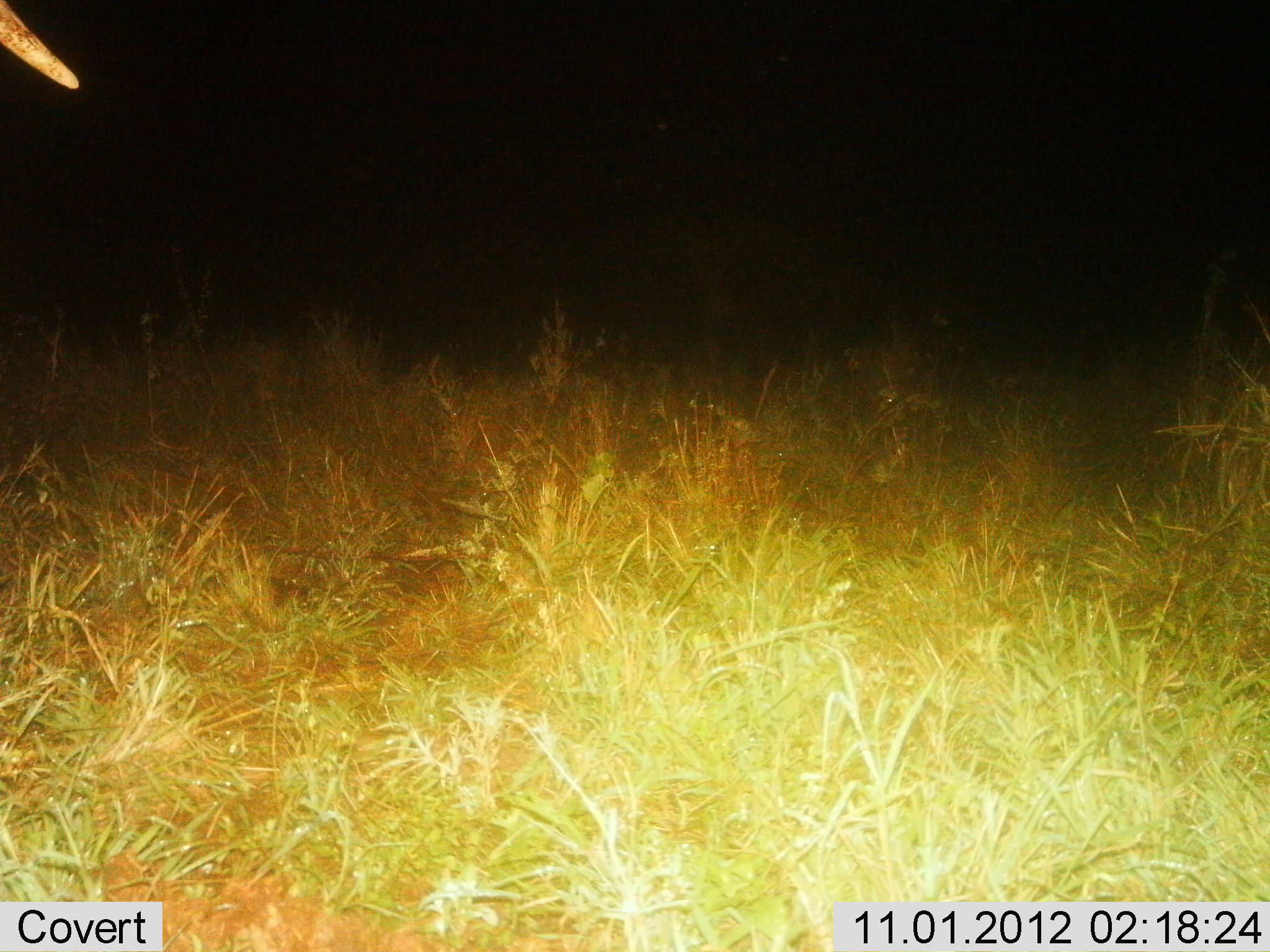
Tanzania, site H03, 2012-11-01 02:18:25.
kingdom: Animalia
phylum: Chordata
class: Mammalia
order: Proboscidea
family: Elephantidae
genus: Loxodonta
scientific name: Loxodonta africana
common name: african bush elephant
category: elephant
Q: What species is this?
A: Elephant (african bush elephant) (Loxodonta africana).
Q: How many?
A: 1.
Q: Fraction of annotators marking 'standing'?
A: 70%.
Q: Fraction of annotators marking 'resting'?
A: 0%.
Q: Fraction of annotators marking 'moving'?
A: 30%.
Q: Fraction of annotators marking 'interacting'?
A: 0%.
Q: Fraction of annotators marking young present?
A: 0%.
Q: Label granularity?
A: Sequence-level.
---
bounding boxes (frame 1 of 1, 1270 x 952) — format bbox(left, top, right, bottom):
animal: bbox(0, 1, 81, 95)